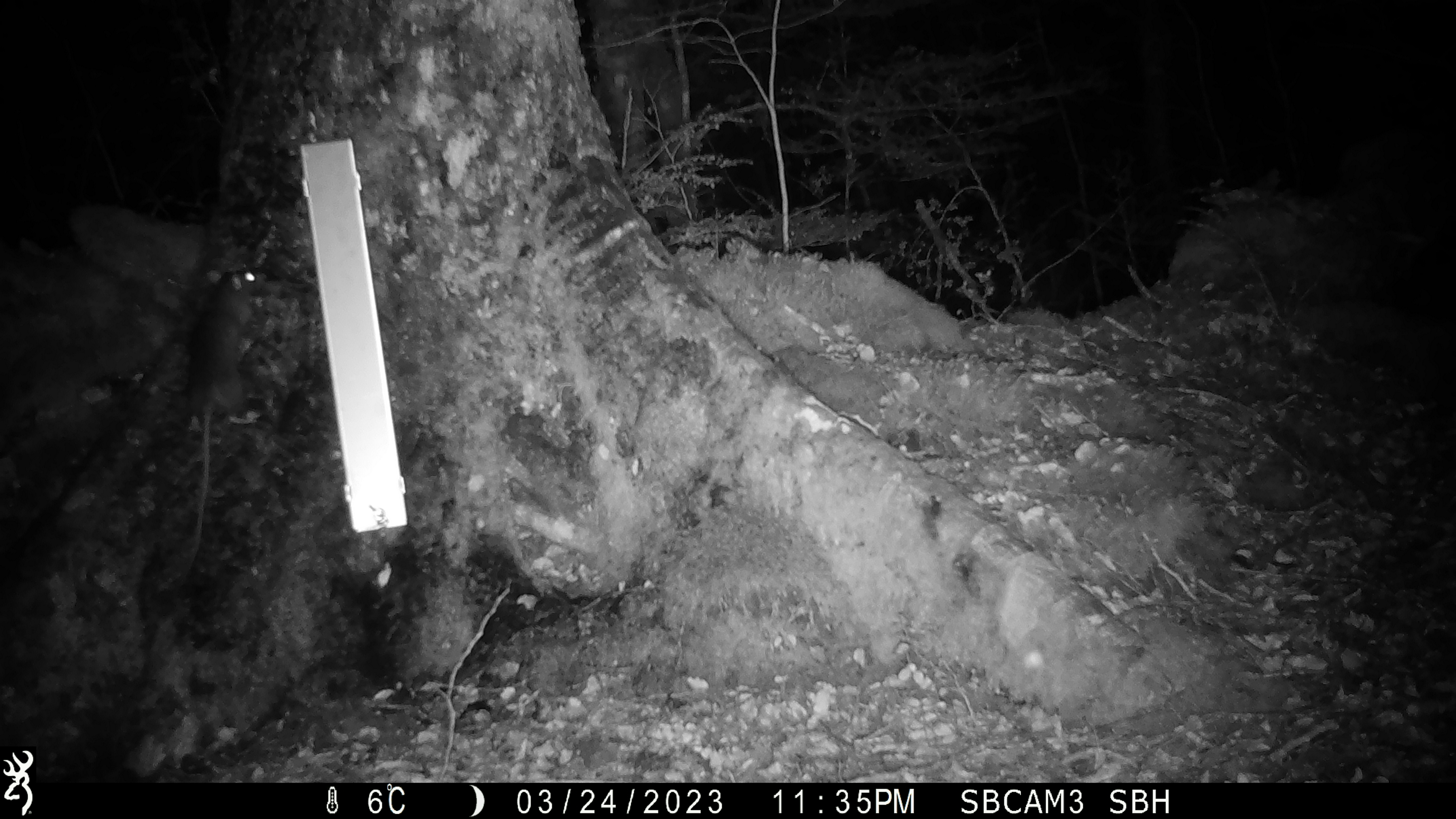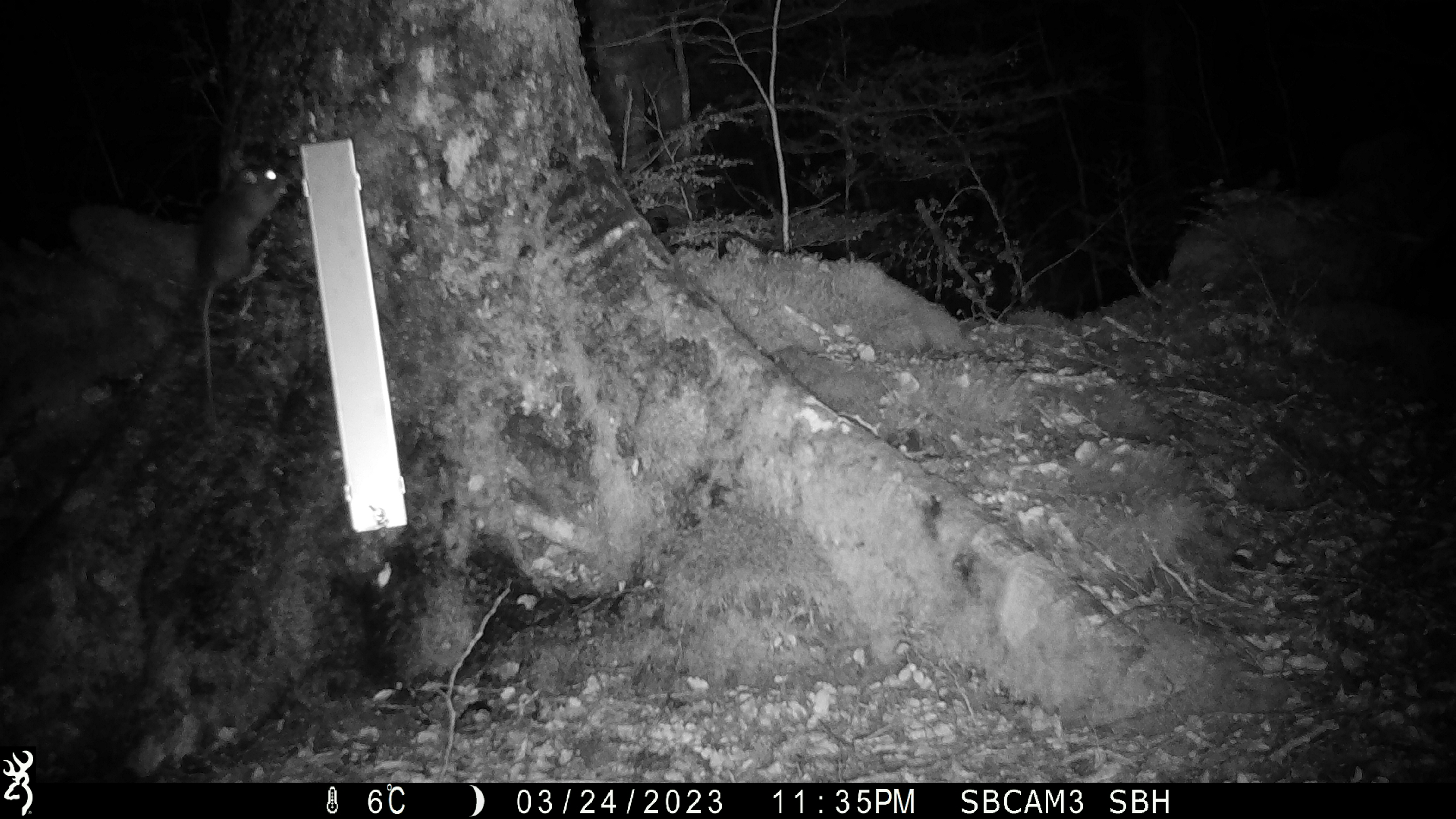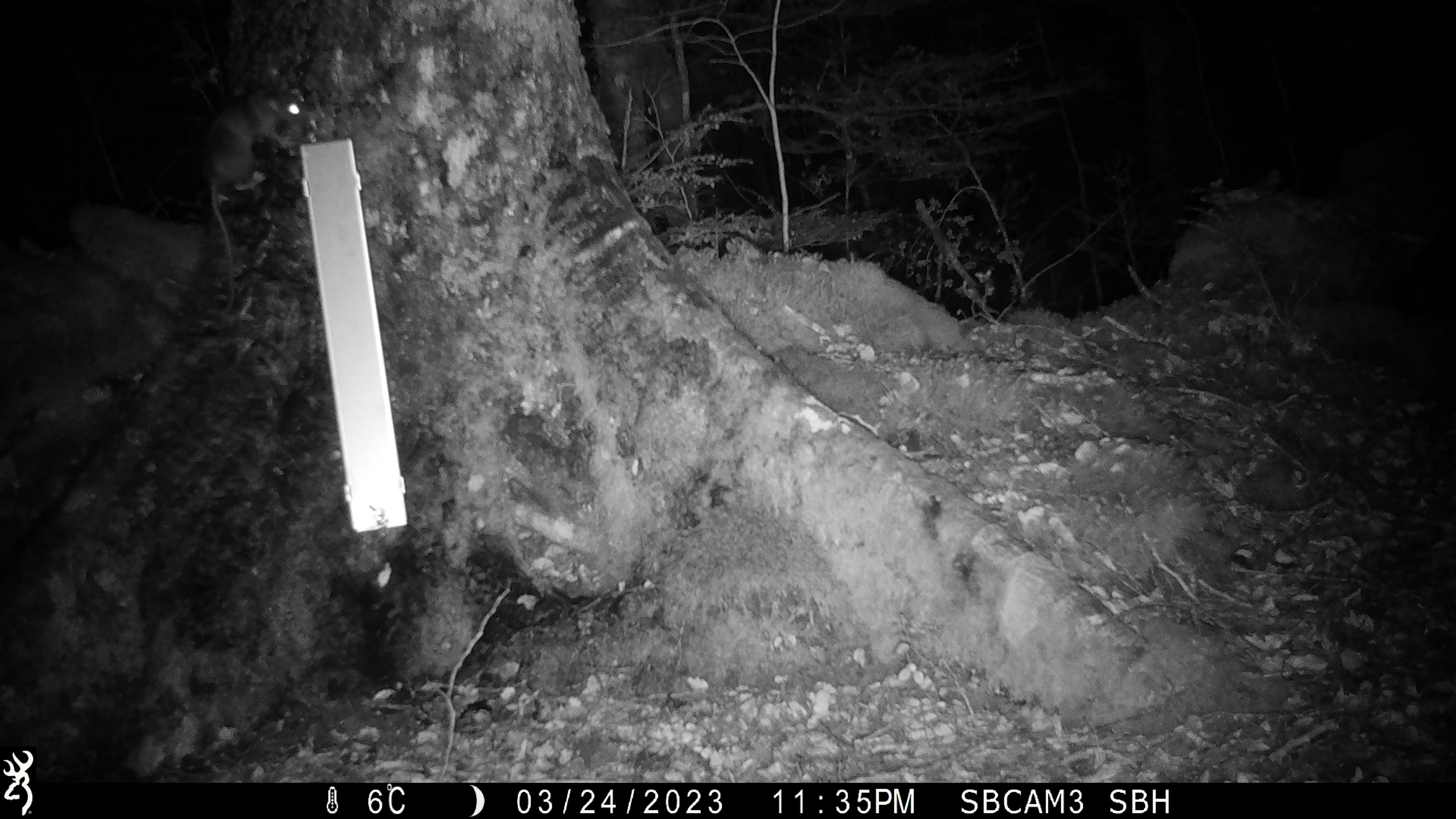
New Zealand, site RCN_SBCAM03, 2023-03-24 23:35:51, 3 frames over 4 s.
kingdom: Animalia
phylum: Chordata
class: Mammalia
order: Rodentia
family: Muridae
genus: Rattus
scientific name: Rattus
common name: rat